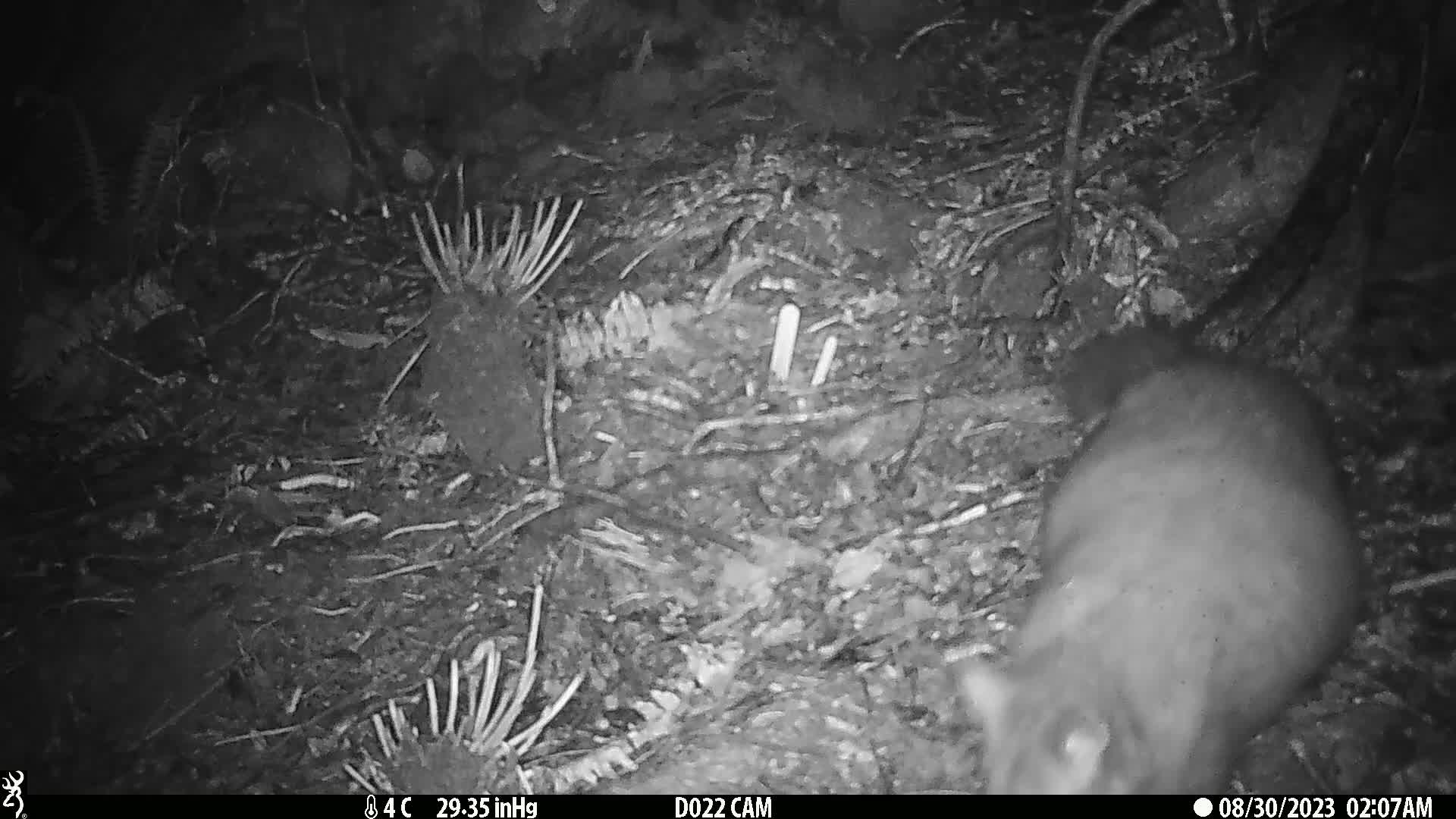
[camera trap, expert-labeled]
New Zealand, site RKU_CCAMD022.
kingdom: Animalia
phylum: Chordata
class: Mammalia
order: Diprotodontia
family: Phalangeridae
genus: Trichosurus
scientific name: Trichosurus vulpecula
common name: common brushtail possum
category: possum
Possum (common brushtail possum) (Trichosurus vulpecula).